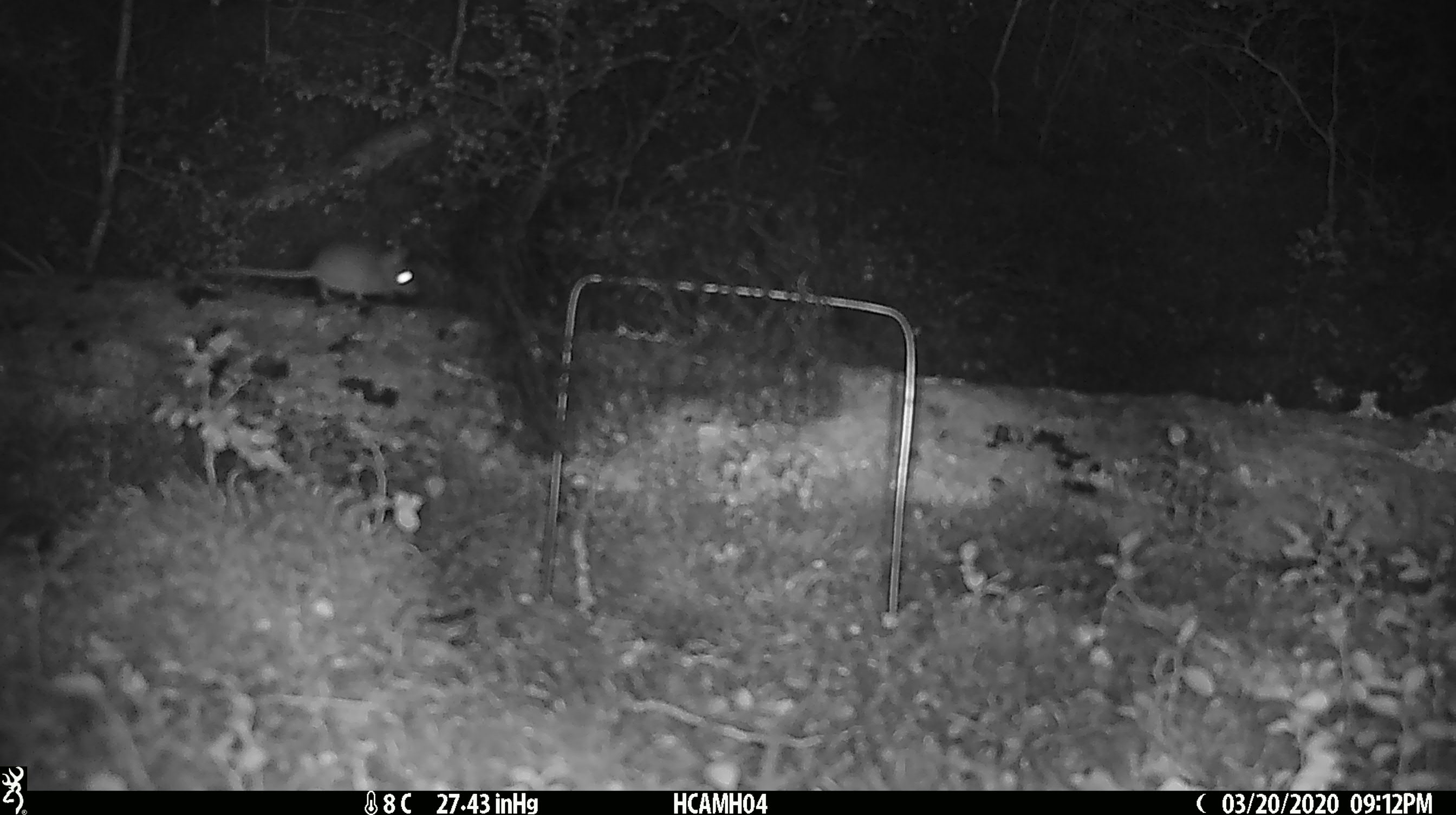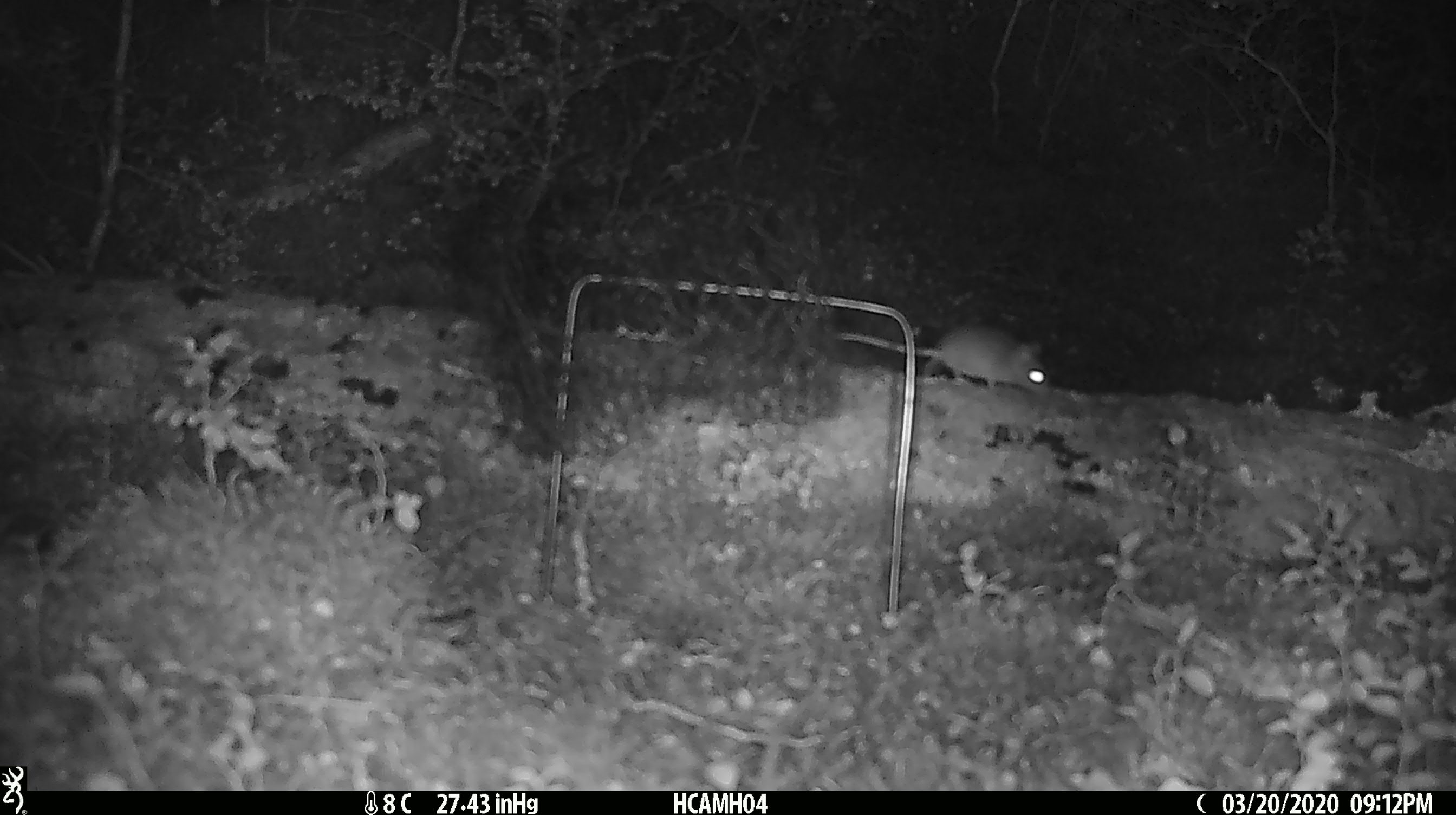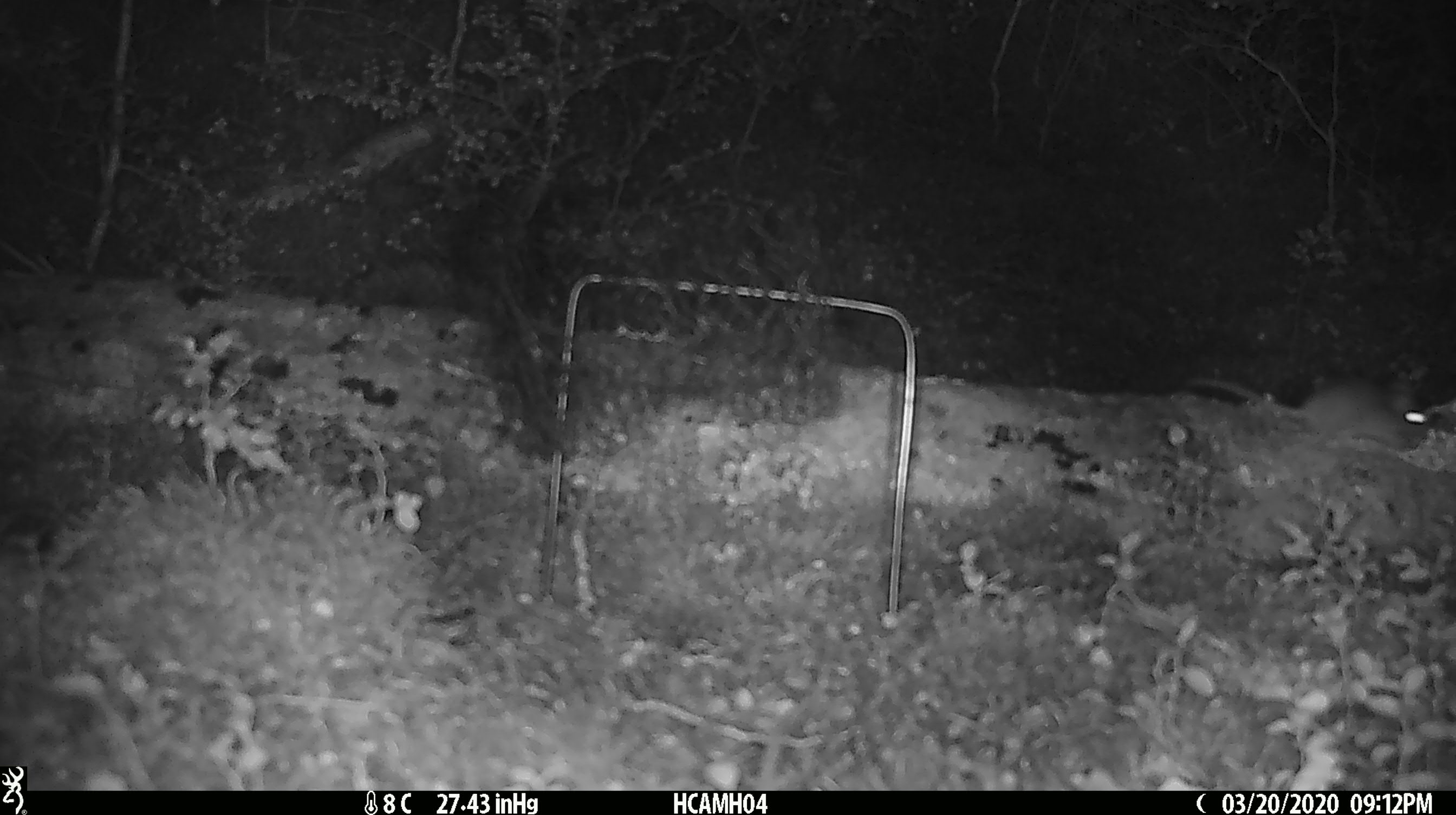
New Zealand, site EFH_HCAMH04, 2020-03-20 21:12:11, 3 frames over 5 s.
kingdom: Animalia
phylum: Chordata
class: Mammalia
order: Rodentia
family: Muridae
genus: Mus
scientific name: Mus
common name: mouse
Mouse (Mus).